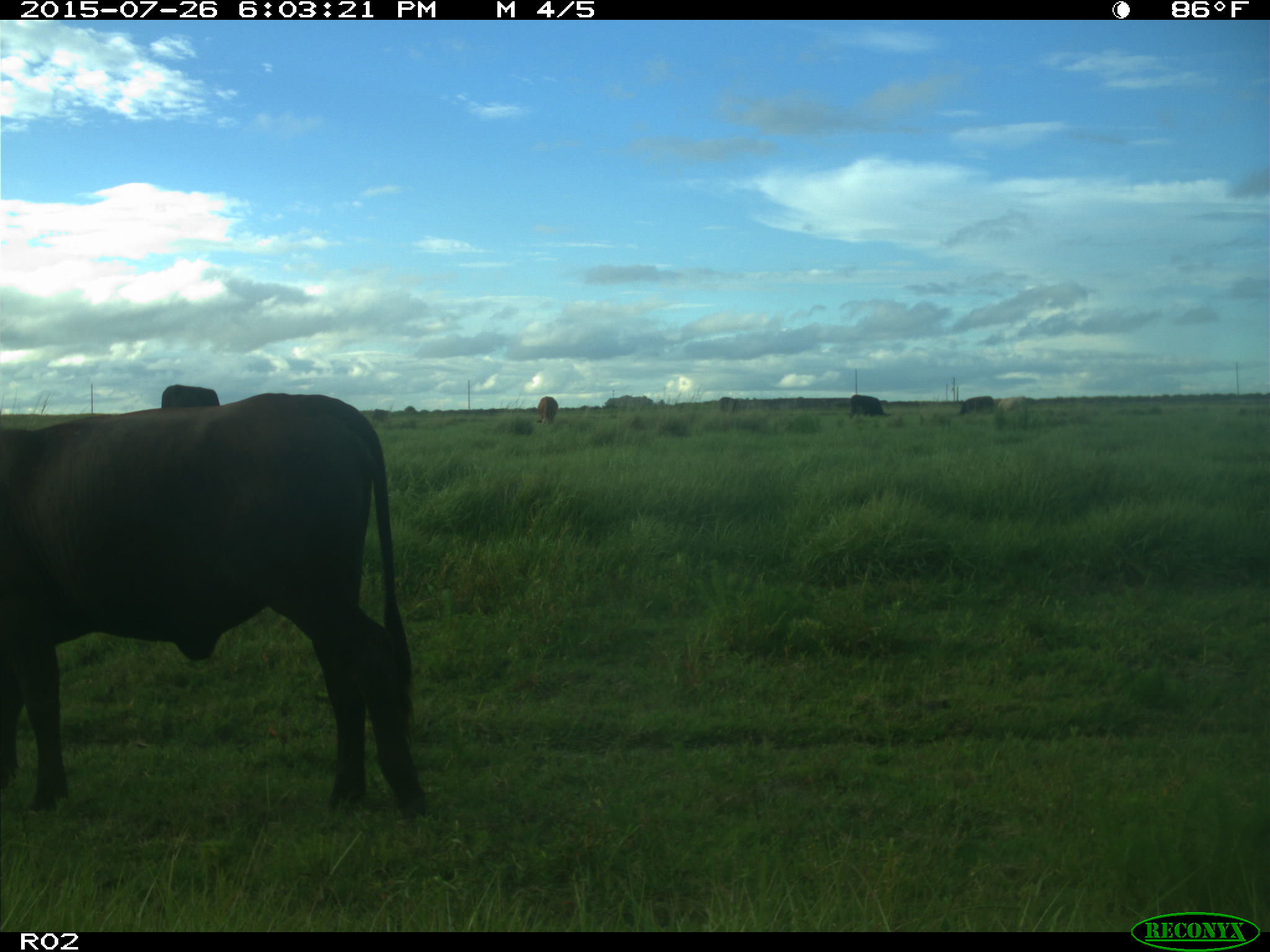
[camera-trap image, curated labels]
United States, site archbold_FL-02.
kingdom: Animalia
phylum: Chordata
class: Mammalia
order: Artiodactyla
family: Bovidae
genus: Bos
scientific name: Bos taurus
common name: domestic cow